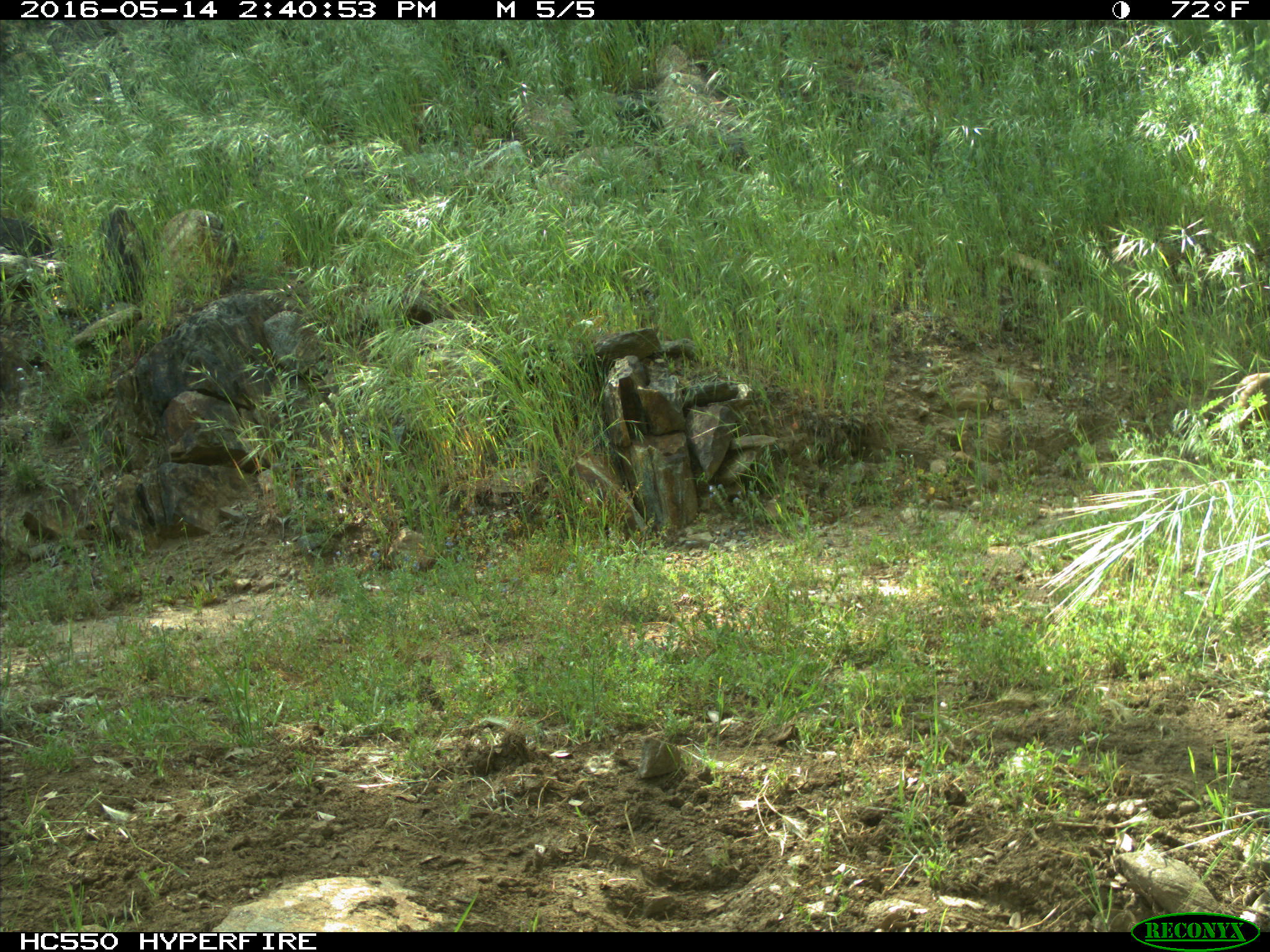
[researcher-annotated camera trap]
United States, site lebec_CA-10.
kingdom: Animalia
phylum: Chordata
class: Mammalia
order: Carnivora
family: Felidae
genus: Lynx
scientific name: Lynx rufus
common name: bobcat